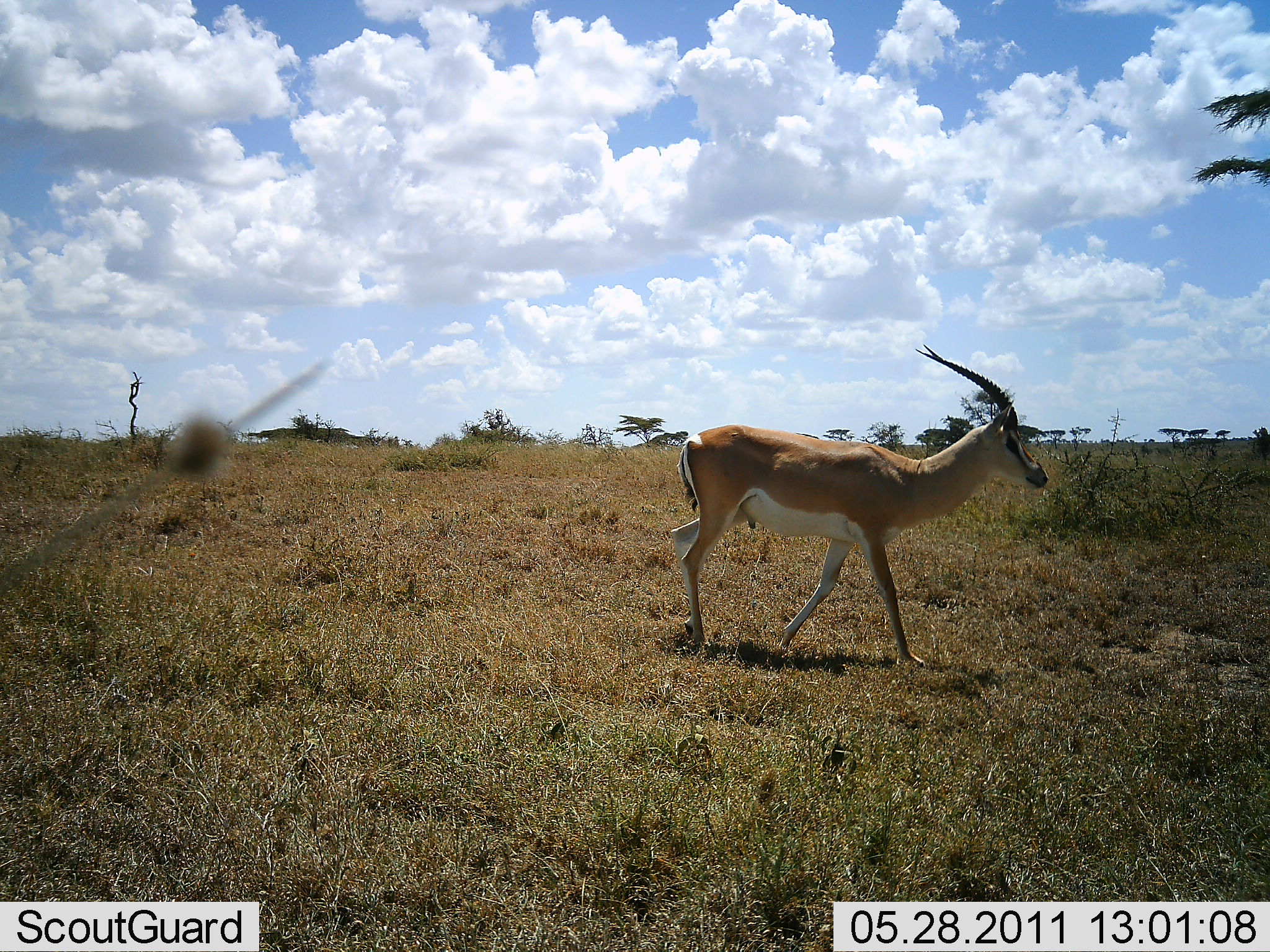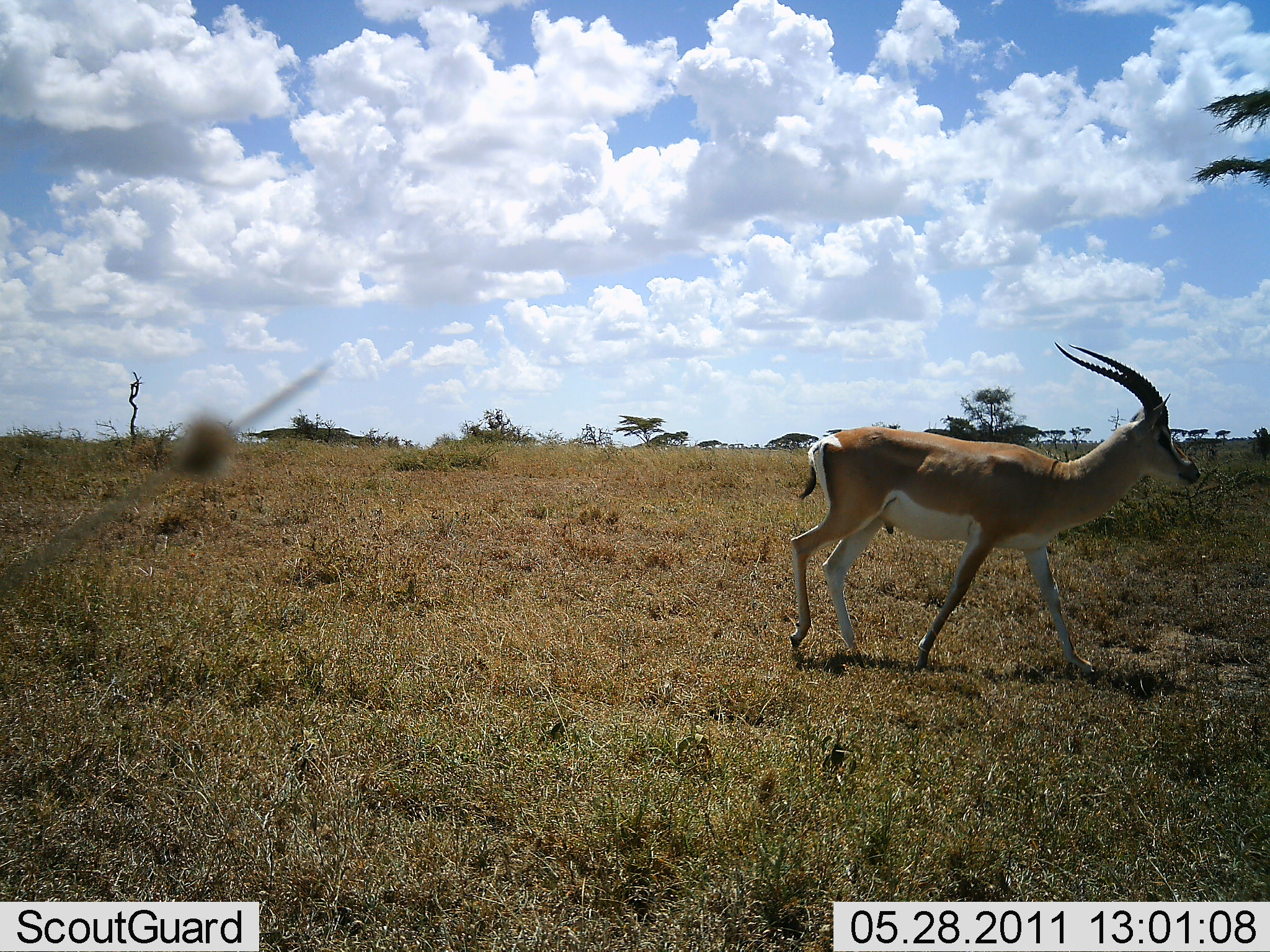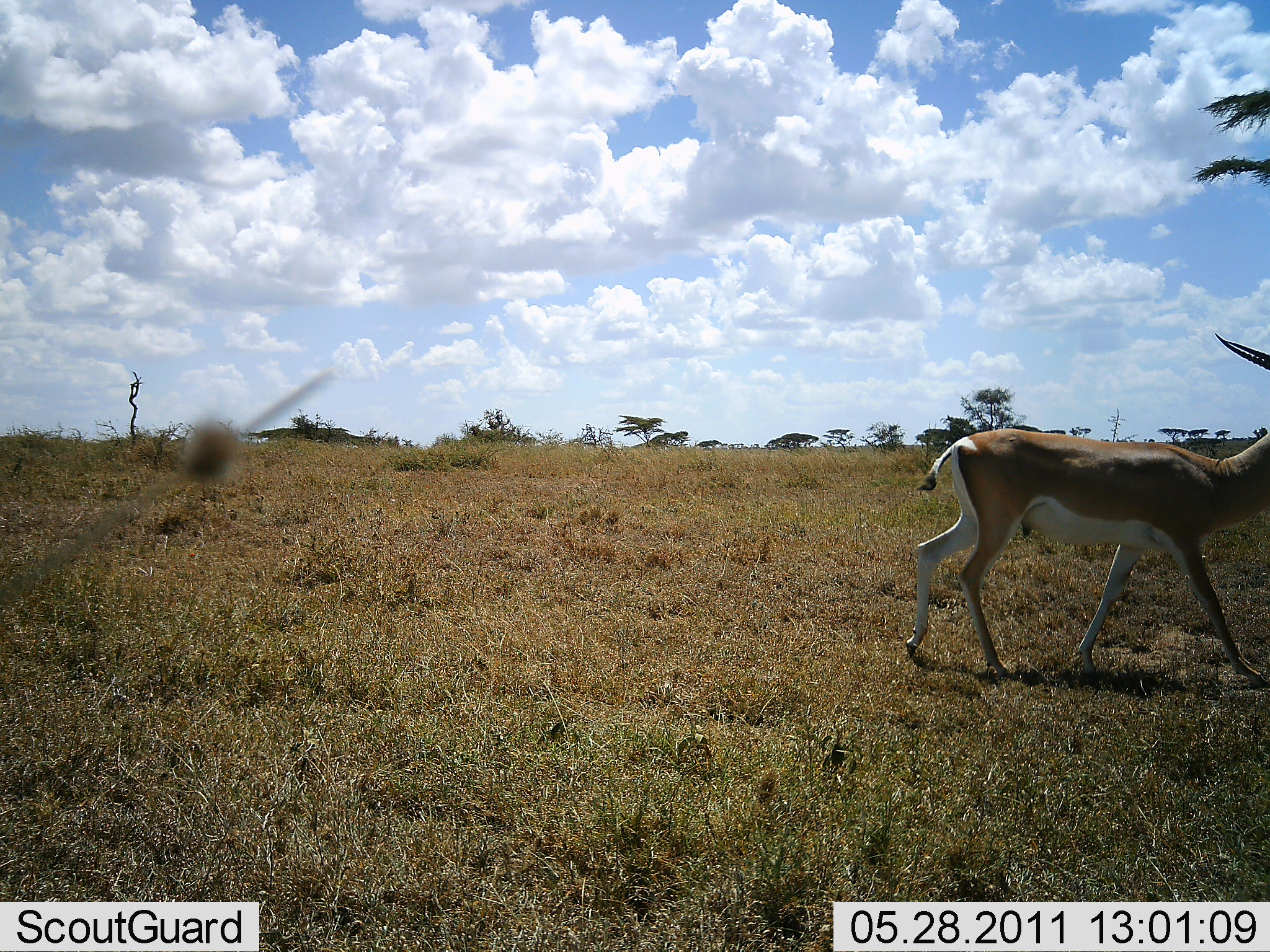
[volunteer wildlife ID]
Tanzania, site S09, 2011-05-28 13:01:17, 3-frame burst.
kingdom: Animalia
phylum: Chordata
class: Mammalia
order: Artiodactyla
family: Bovidae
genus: Nanger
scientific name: Nanger granti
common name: grant's gazelle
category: gazellegrants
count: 1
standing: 15%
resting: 0%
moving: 92%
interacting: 0%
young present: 0%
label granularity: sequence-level